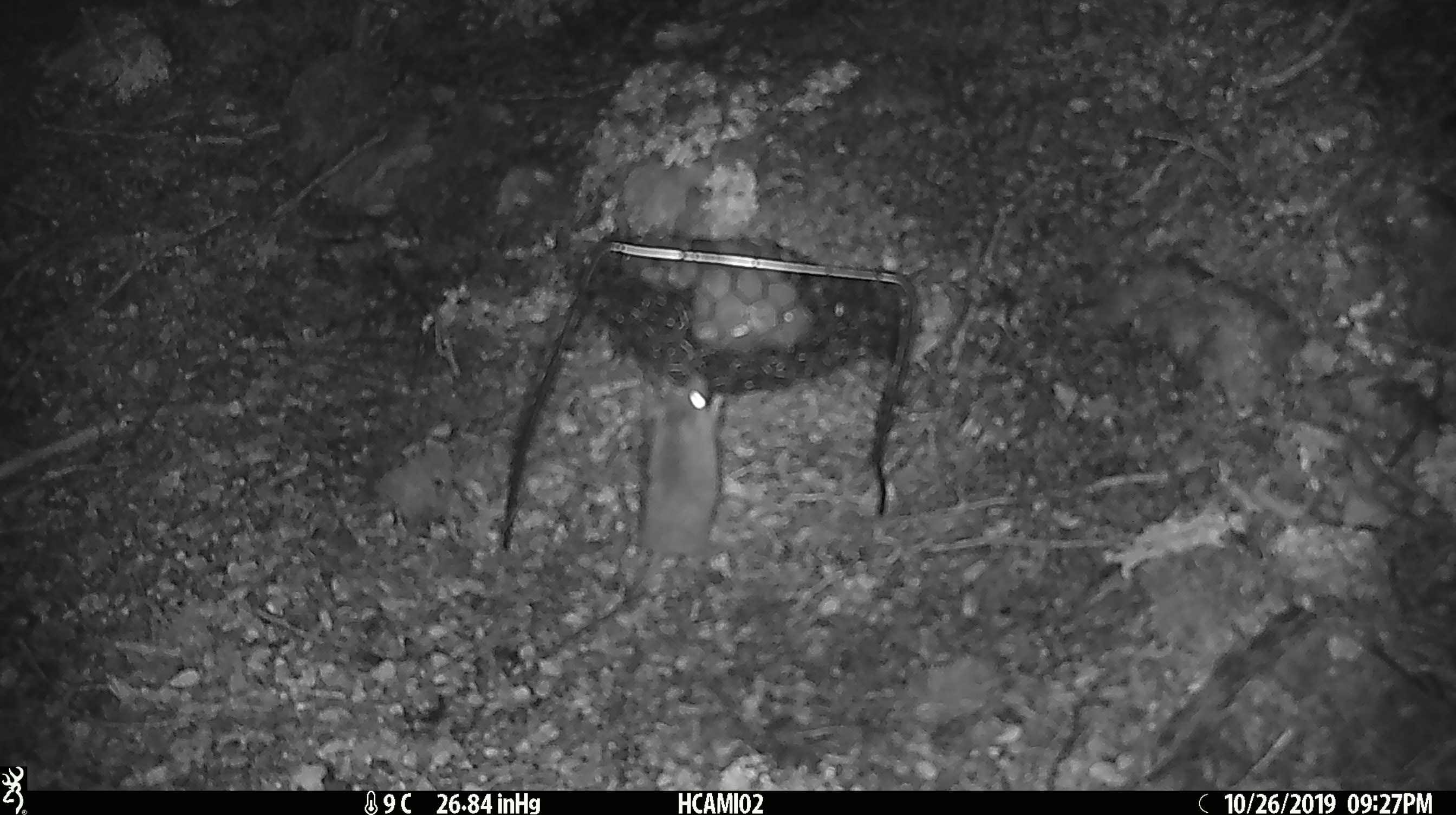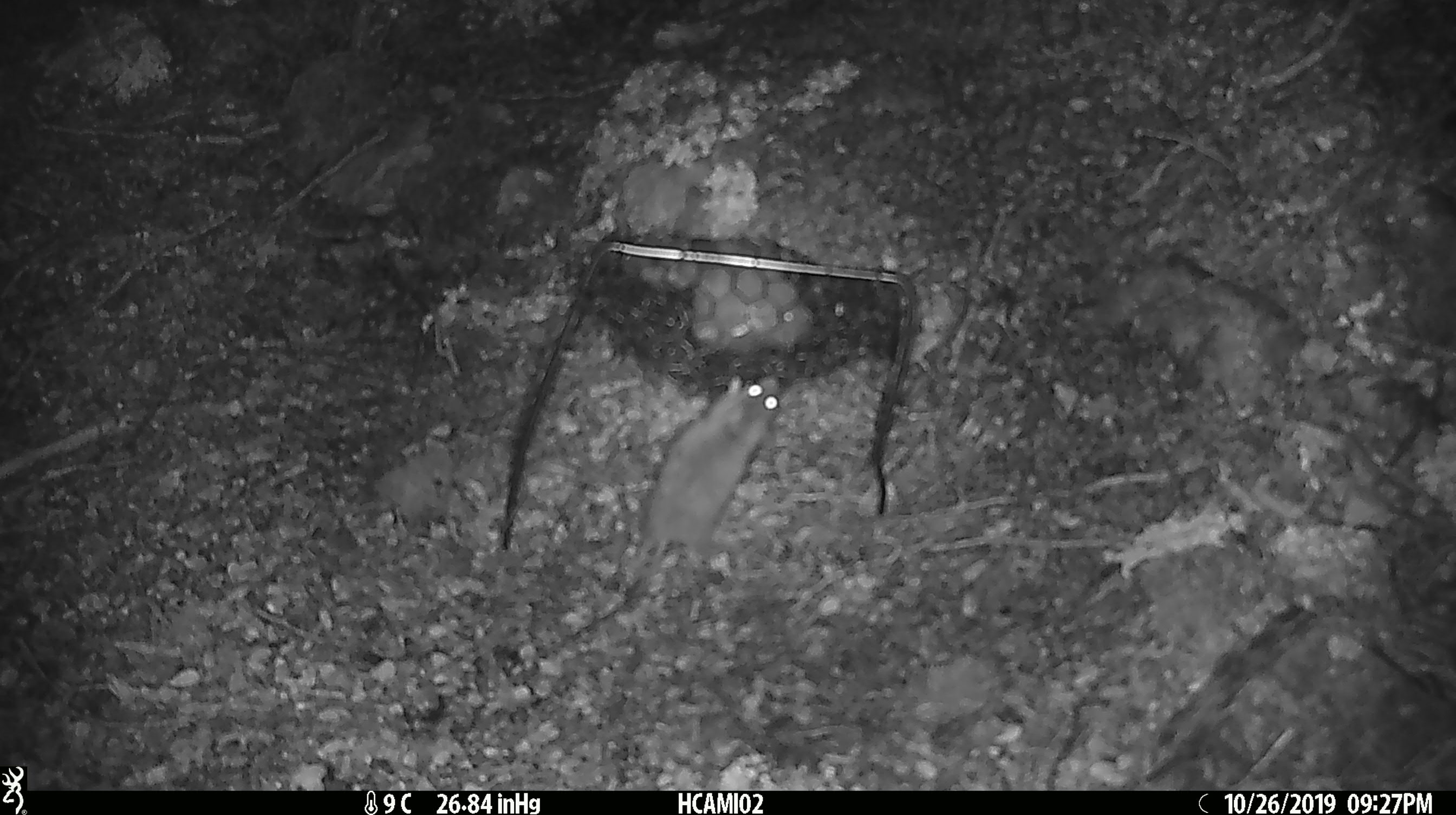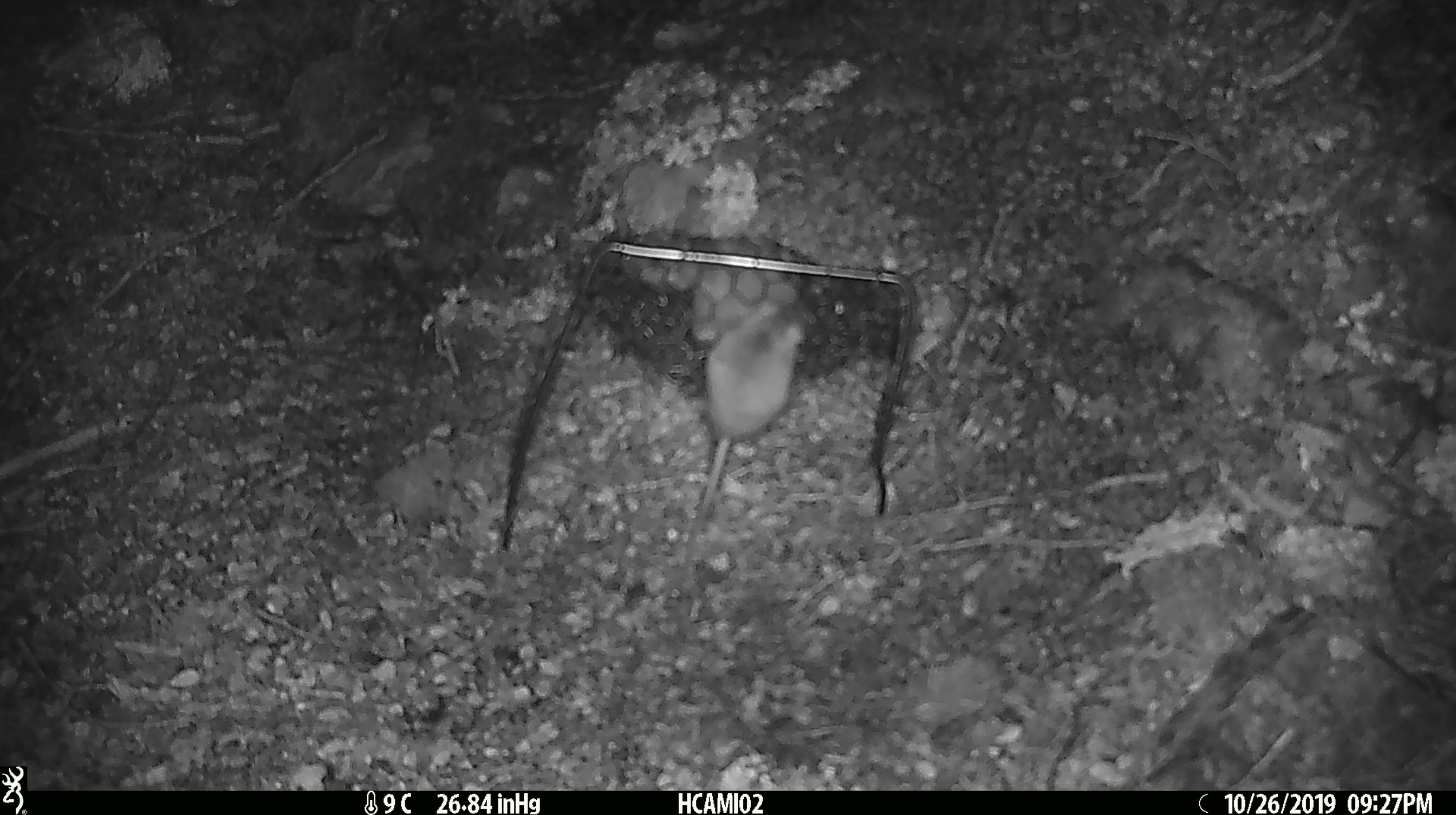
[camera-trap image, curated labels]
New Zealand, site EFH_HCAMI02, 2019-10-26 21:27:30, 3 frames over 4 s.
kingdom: Animalia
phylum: Chordata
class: Mammalia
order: Rodentia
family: Muridae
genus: Mus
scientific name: Mus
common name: mouse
Mouse (Mus).